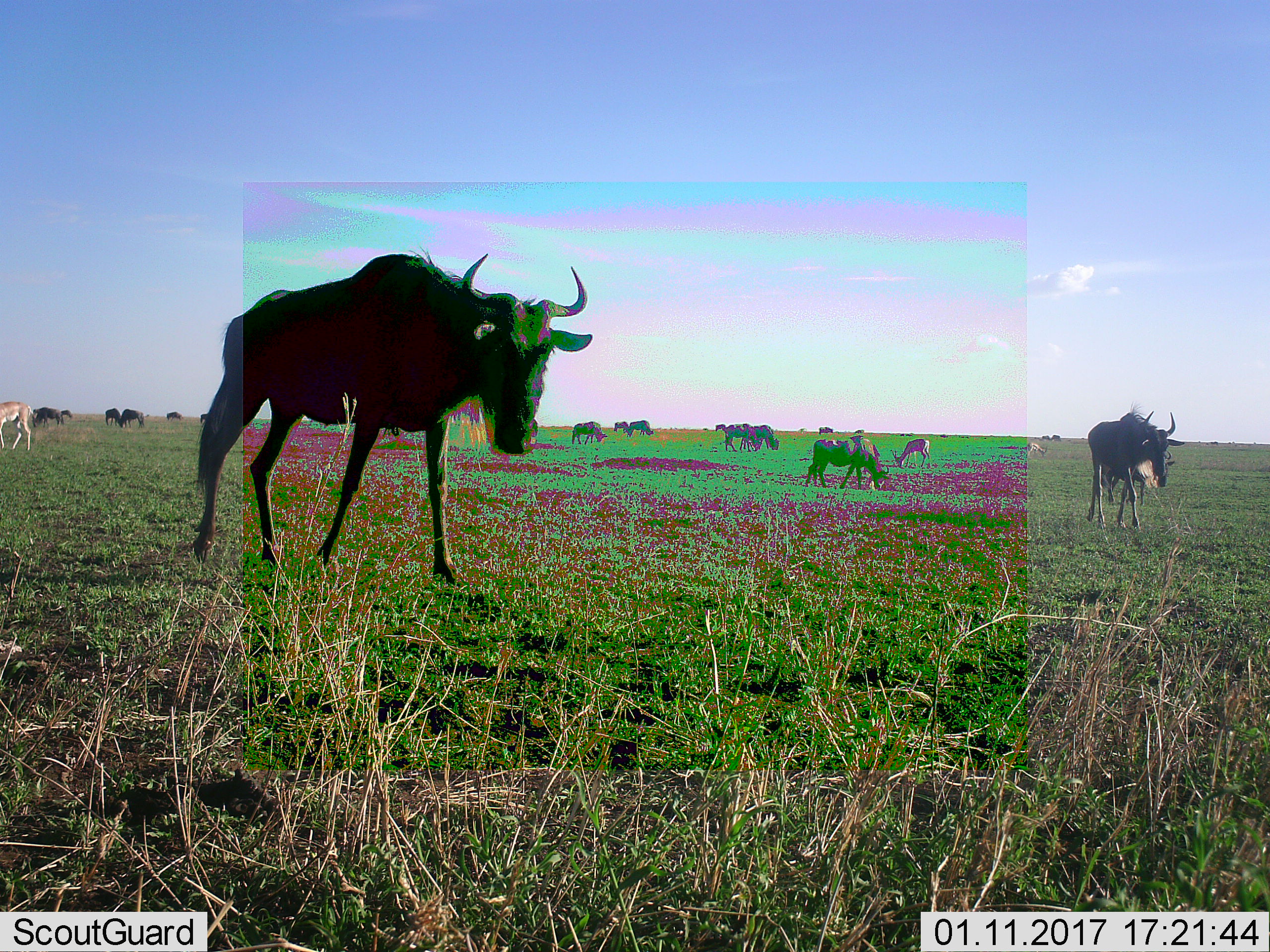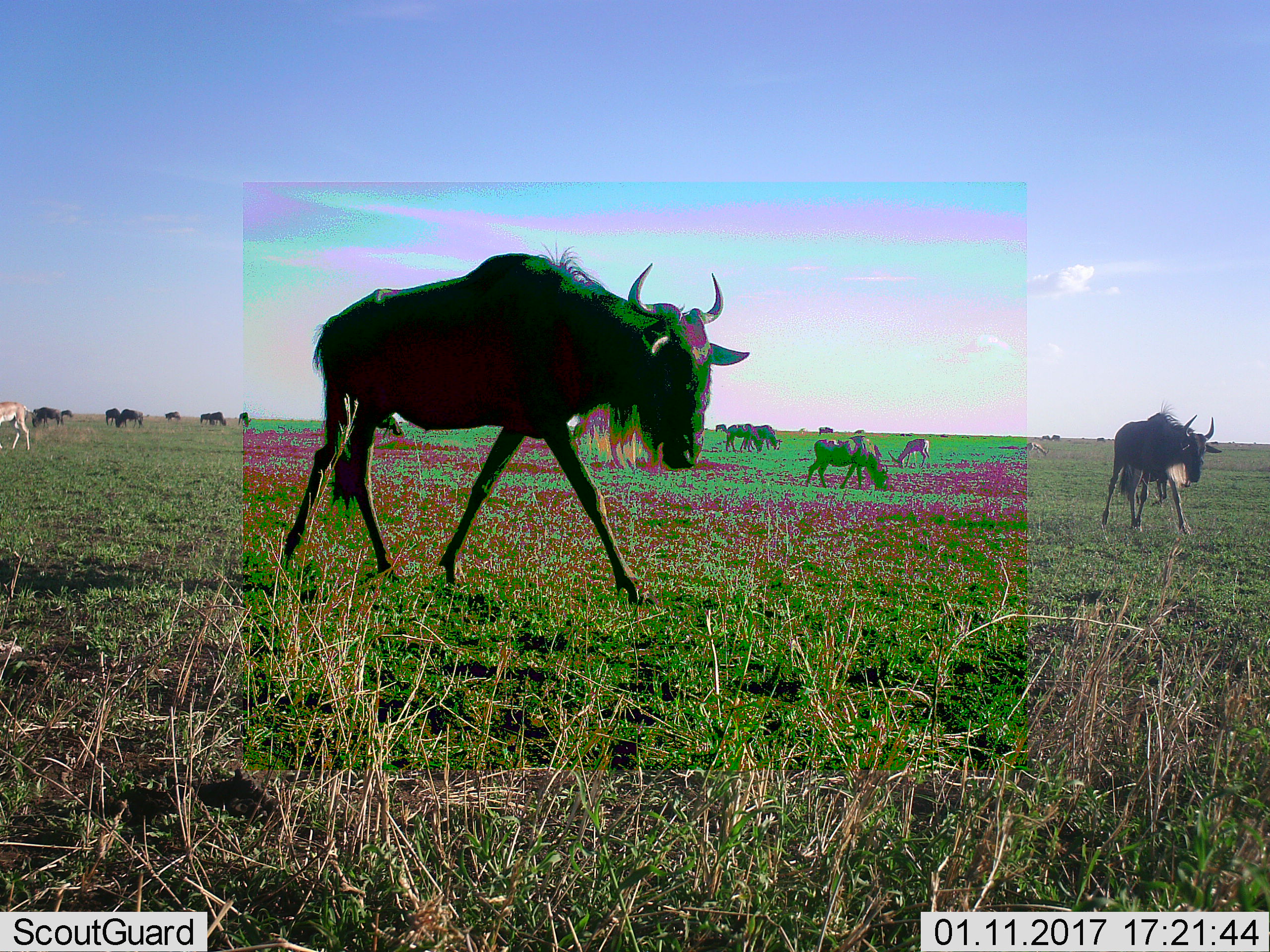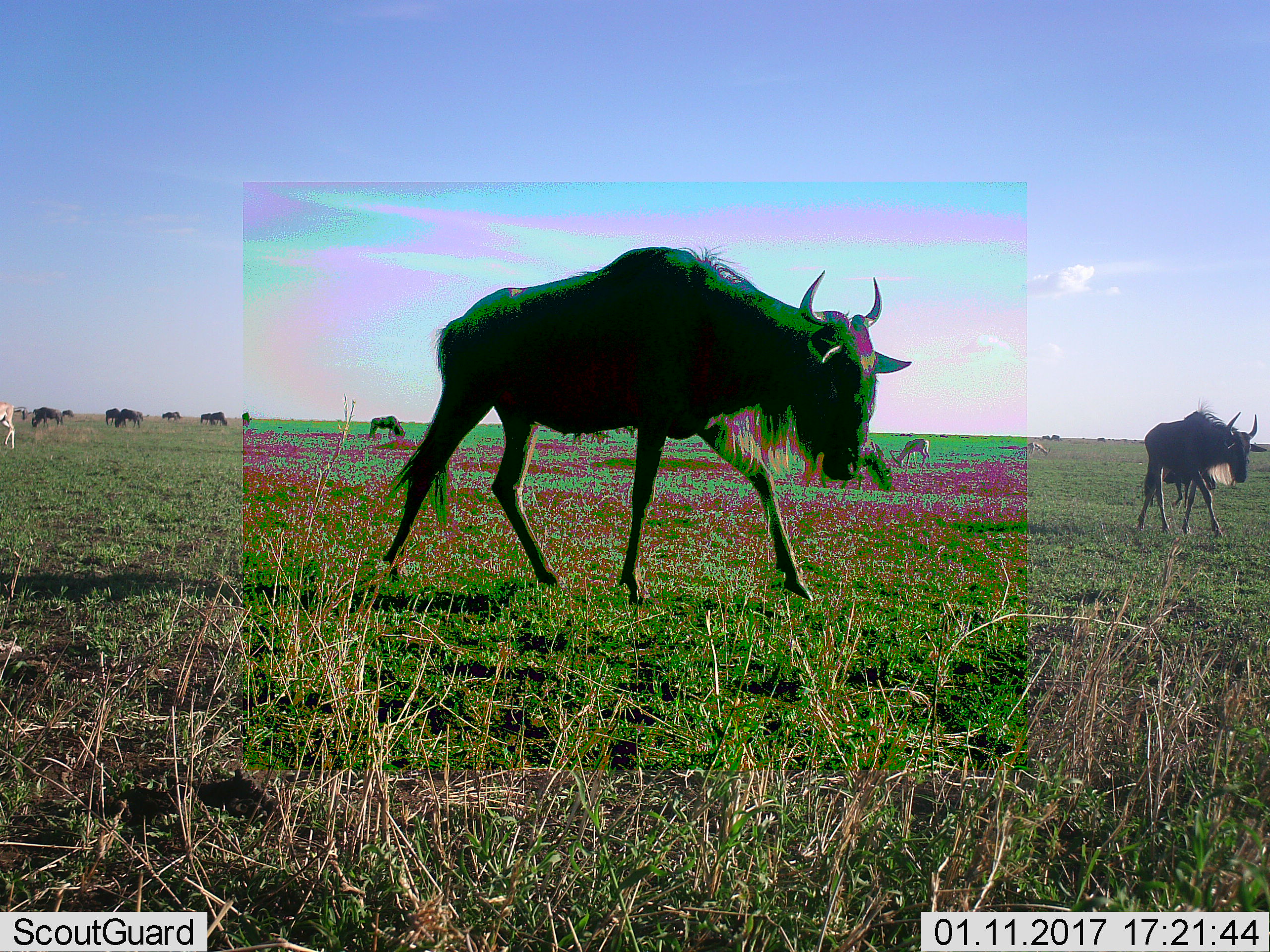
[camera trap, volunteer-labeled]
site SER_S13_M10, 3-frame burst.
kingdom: Animalia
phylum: Chordata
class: Mammalia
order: Artiodactyla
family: Bovidae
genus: Connochaetes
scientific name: Connochaetes taurinus taurinus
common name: blue wildebeest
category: wildebeestblue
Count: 11-50.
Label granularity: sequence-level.